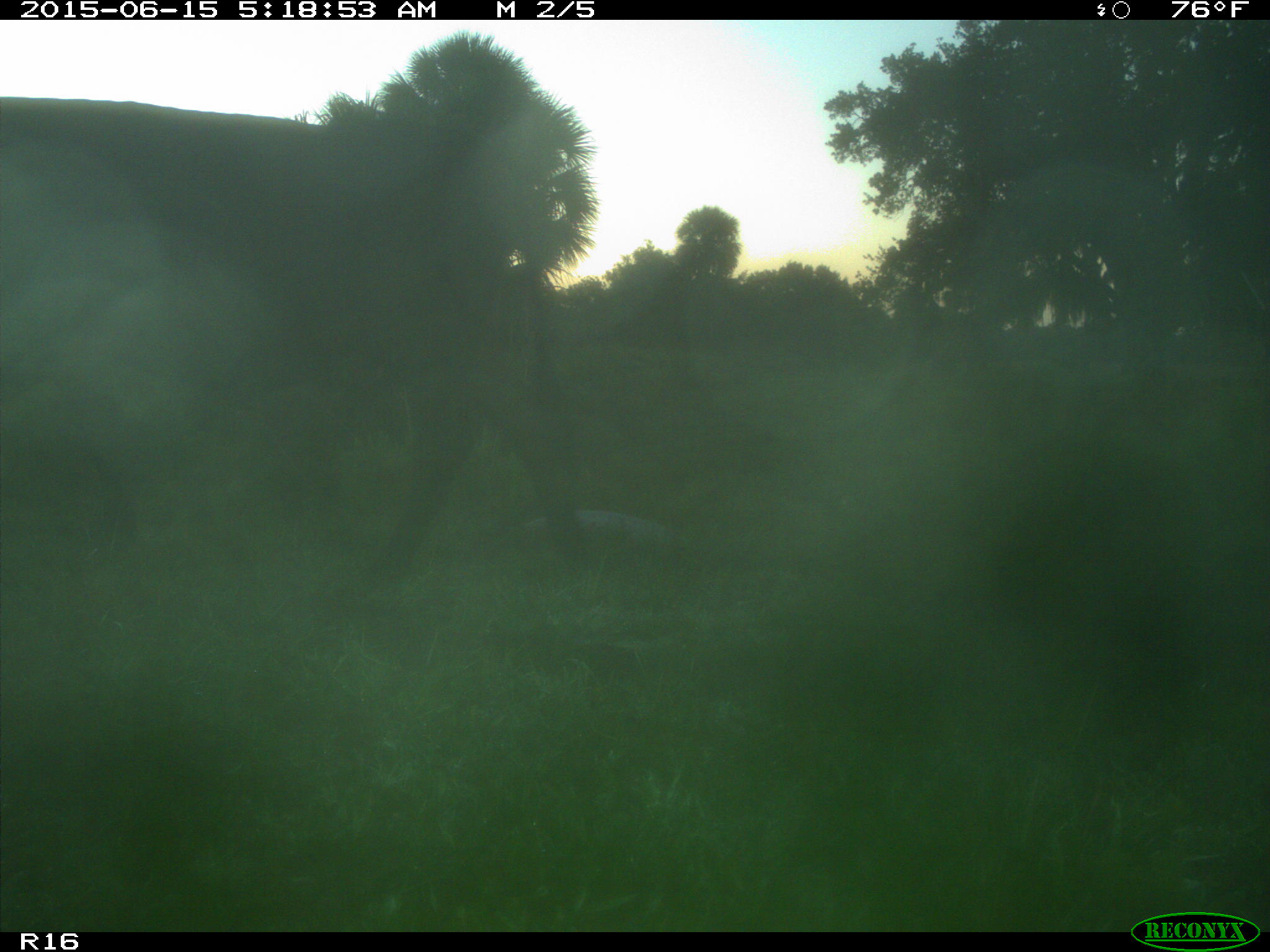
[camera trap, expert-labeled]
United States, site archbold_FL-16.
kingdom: Animalia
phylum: Chordata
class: Mammalia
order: Artiodactyla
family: Bovidae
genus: Bos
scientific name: Bos taurus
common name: domestic cow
Bos taurus (domestic cow).